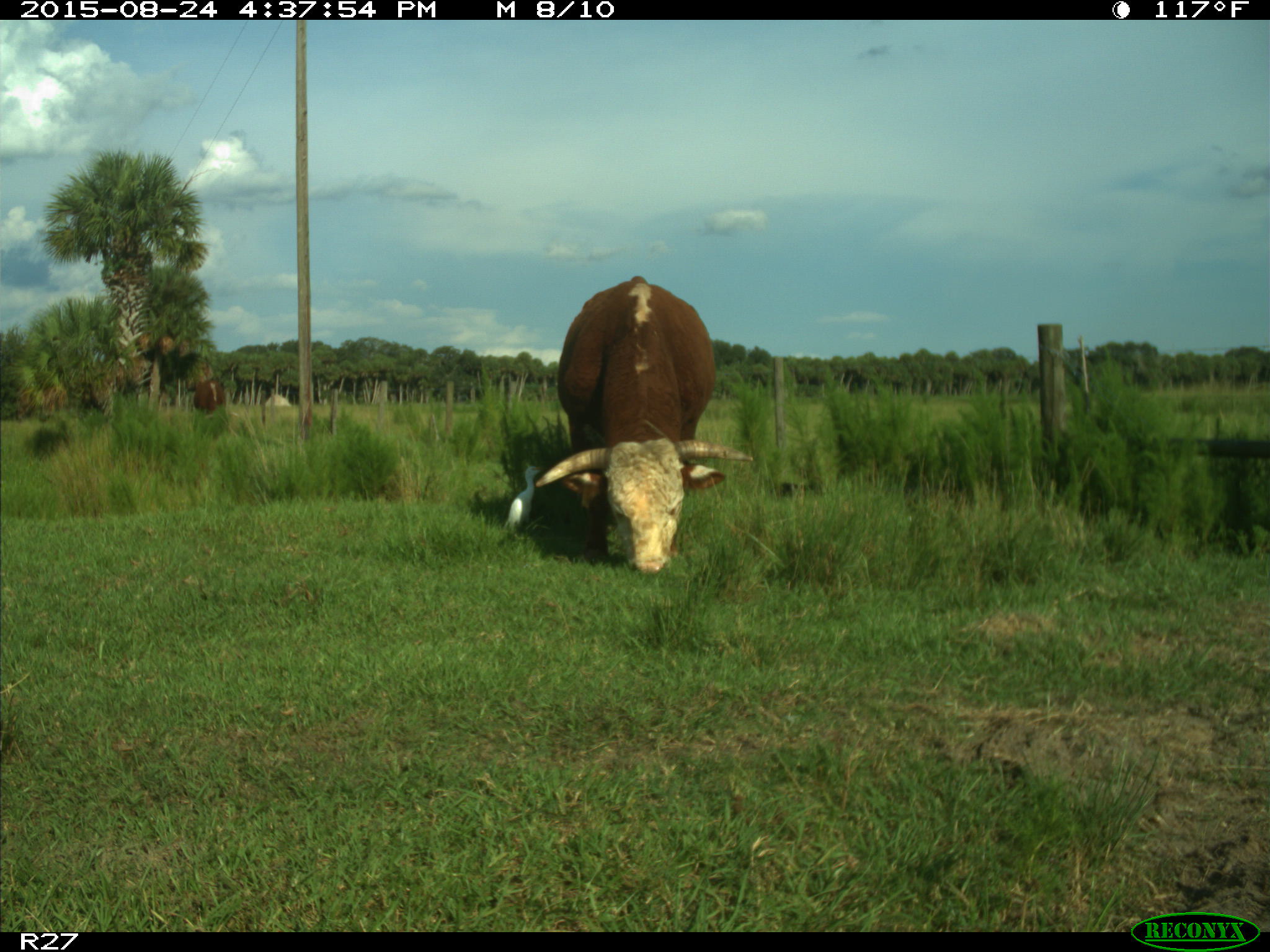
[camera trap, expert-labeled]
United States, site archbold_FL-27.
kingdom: Animalia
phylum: Chordata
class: Mammalia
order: Artiodactyla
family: Bovidae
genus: Bos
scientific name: Bos taurus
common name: domestic cow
Bos taurus (domestic cow).